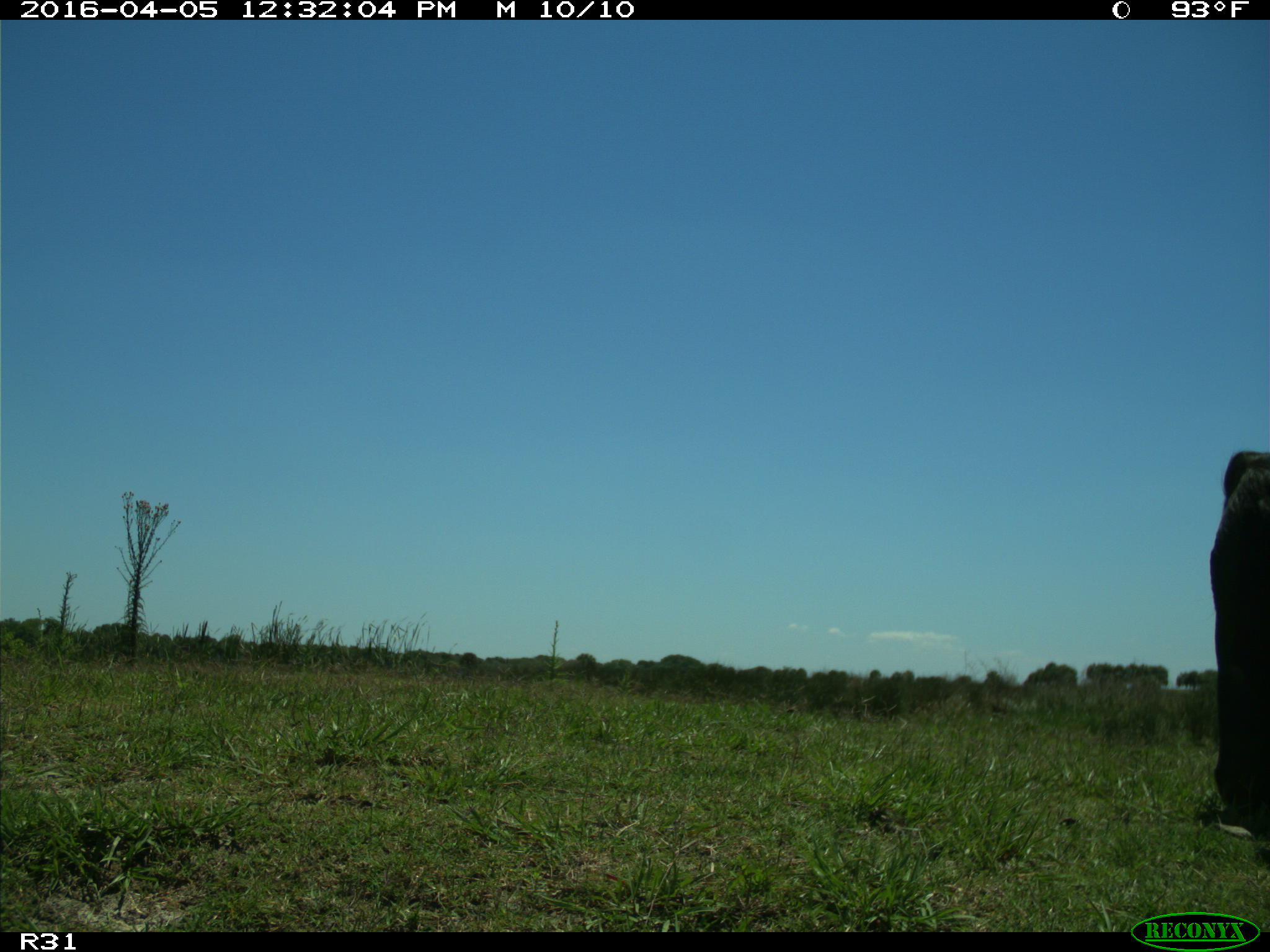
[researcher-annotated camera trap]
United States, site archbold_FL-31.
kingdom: Animalia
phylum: Chordata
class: Mammalia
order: Artiodactyla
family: Bovidae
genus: Bos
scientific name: Bos taurus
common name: domestic cow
Bos taurus (domestic cow).